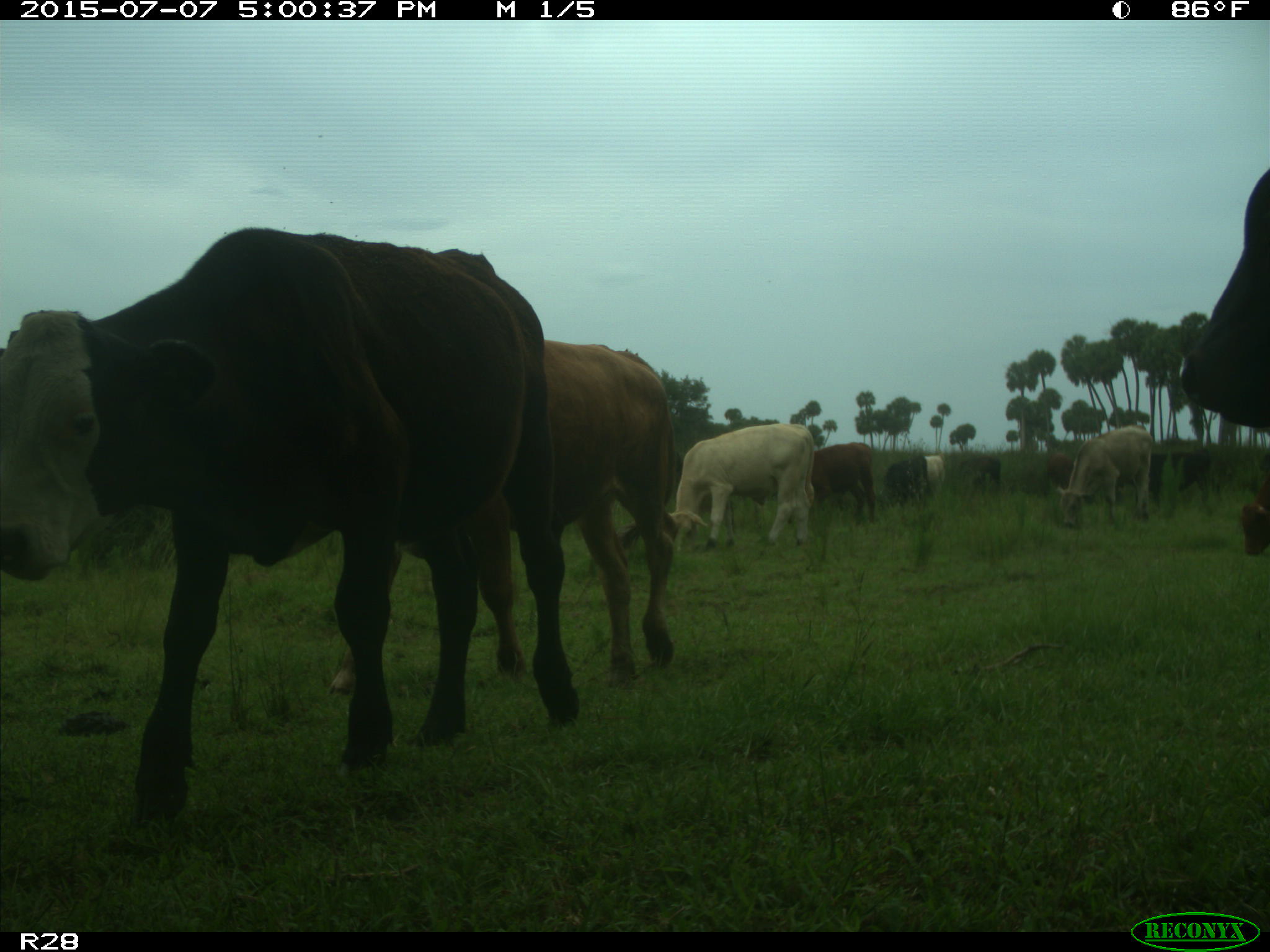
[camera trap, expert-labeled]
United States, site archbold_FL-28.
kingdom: Animalia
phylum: Chordata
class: Mammalia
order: Artiodactyla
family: Bovidae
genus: Bos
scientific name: Bos taurus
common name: domestic cow